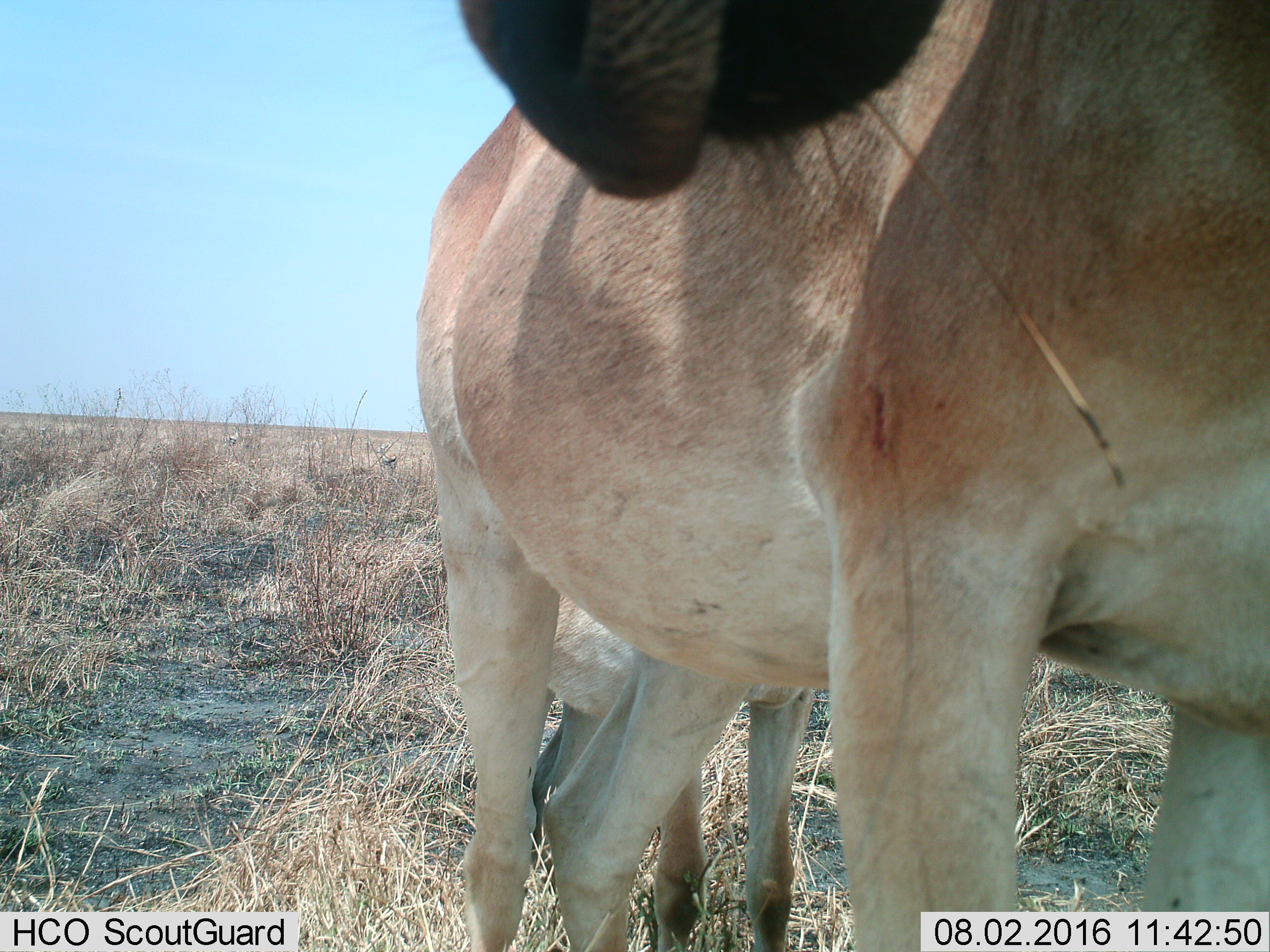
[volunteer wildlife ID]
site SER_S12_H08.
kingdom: Animalia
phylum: Chordata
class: Mammalia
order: Artiodactyla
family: Bovidae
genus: Alcelaphus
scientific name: Alcelaphus buselaphus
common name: hartebeest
Hartebeest (Alcelaphus buselaphus), count 2. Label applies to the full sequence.